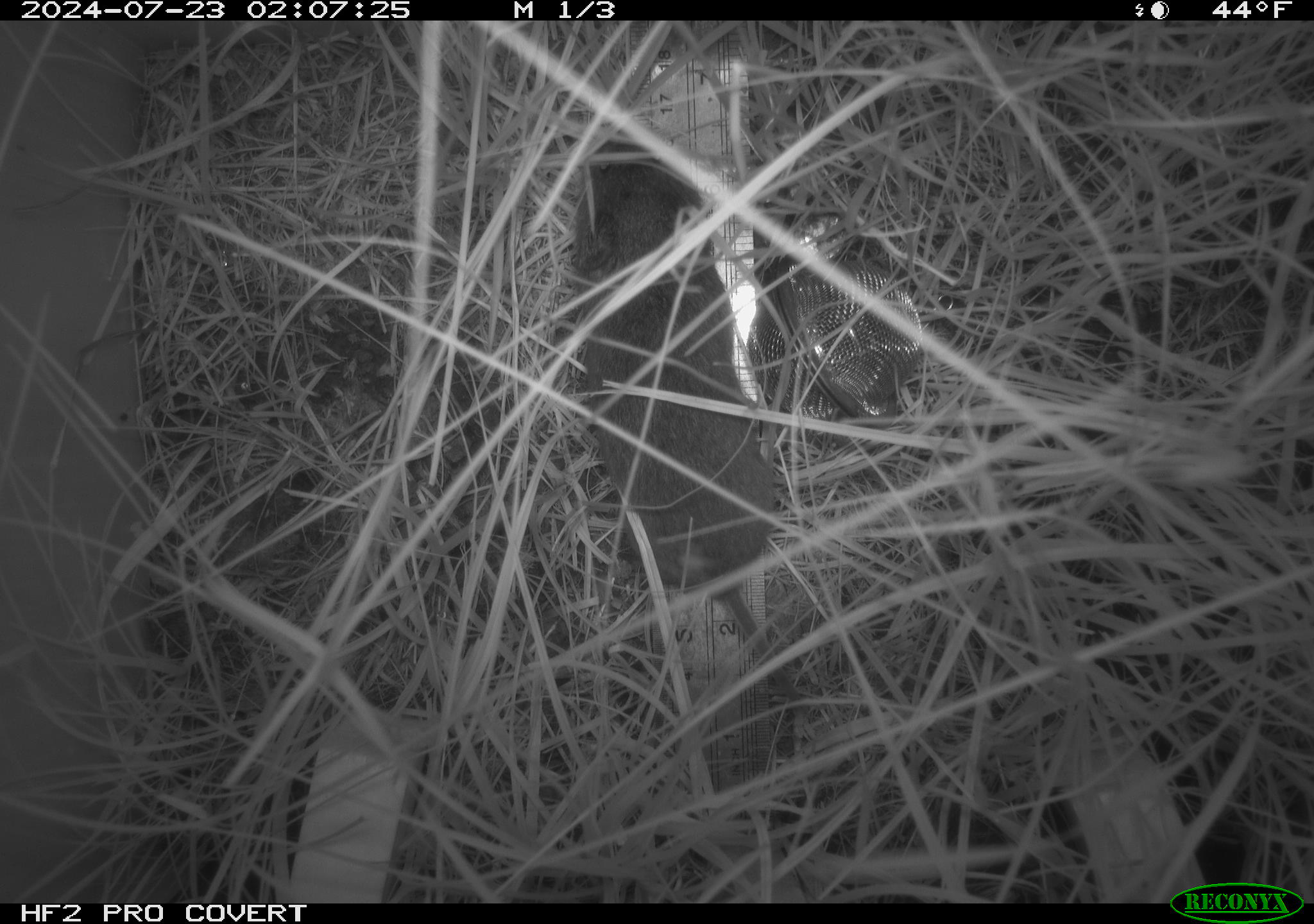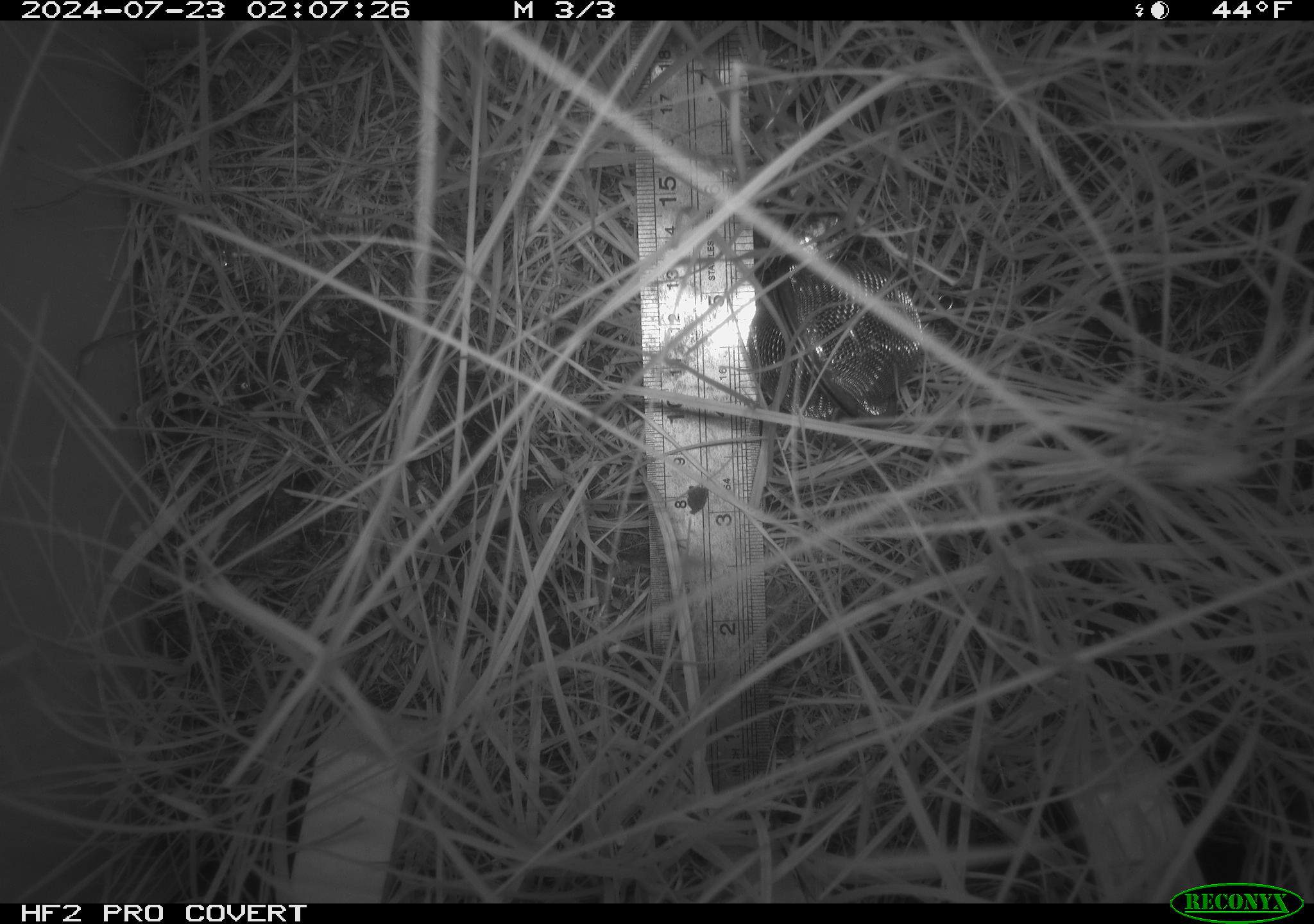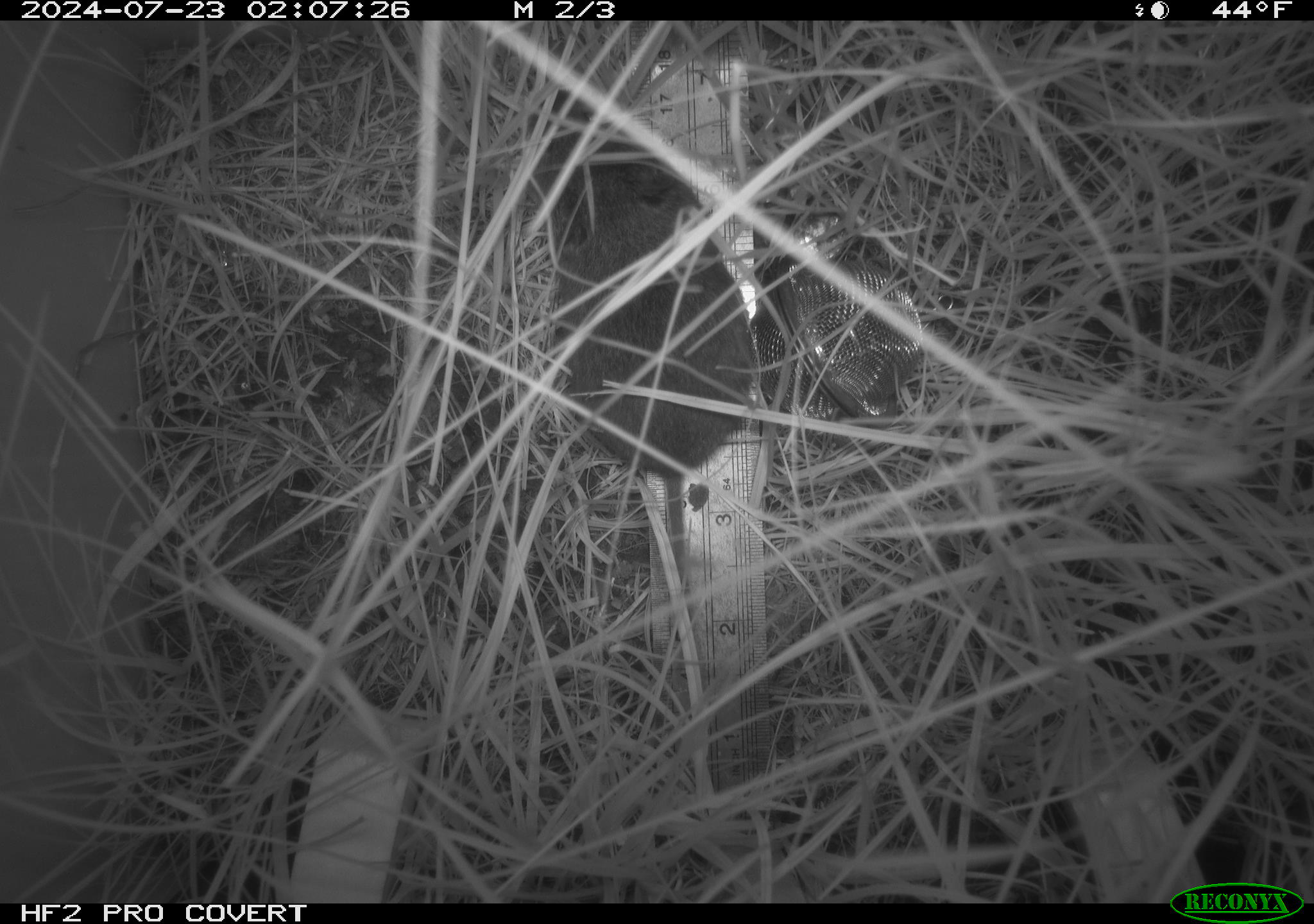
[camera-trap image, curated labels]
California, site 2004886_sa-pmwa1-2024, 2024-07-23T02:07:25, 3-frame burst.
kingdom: Animalia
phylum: Chordata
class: Mammalia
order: Rodentia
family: Cricetidae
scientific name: Arvicolinae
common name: voles, lemmings, and muskrats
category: arvicolinae subfamily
Arvicolinae subfamily (voles, lemmings, and muskrats) (Arvicolinae).